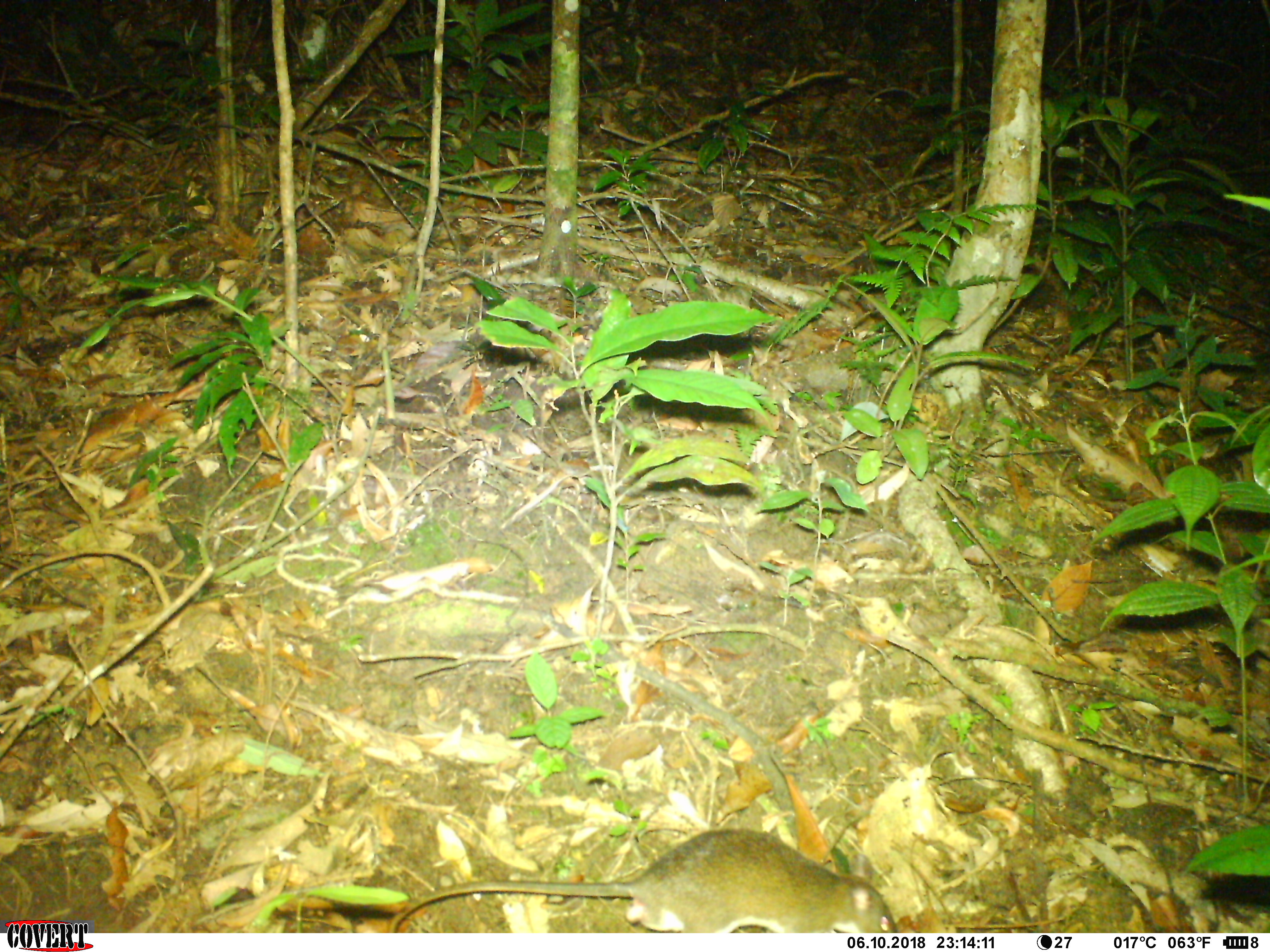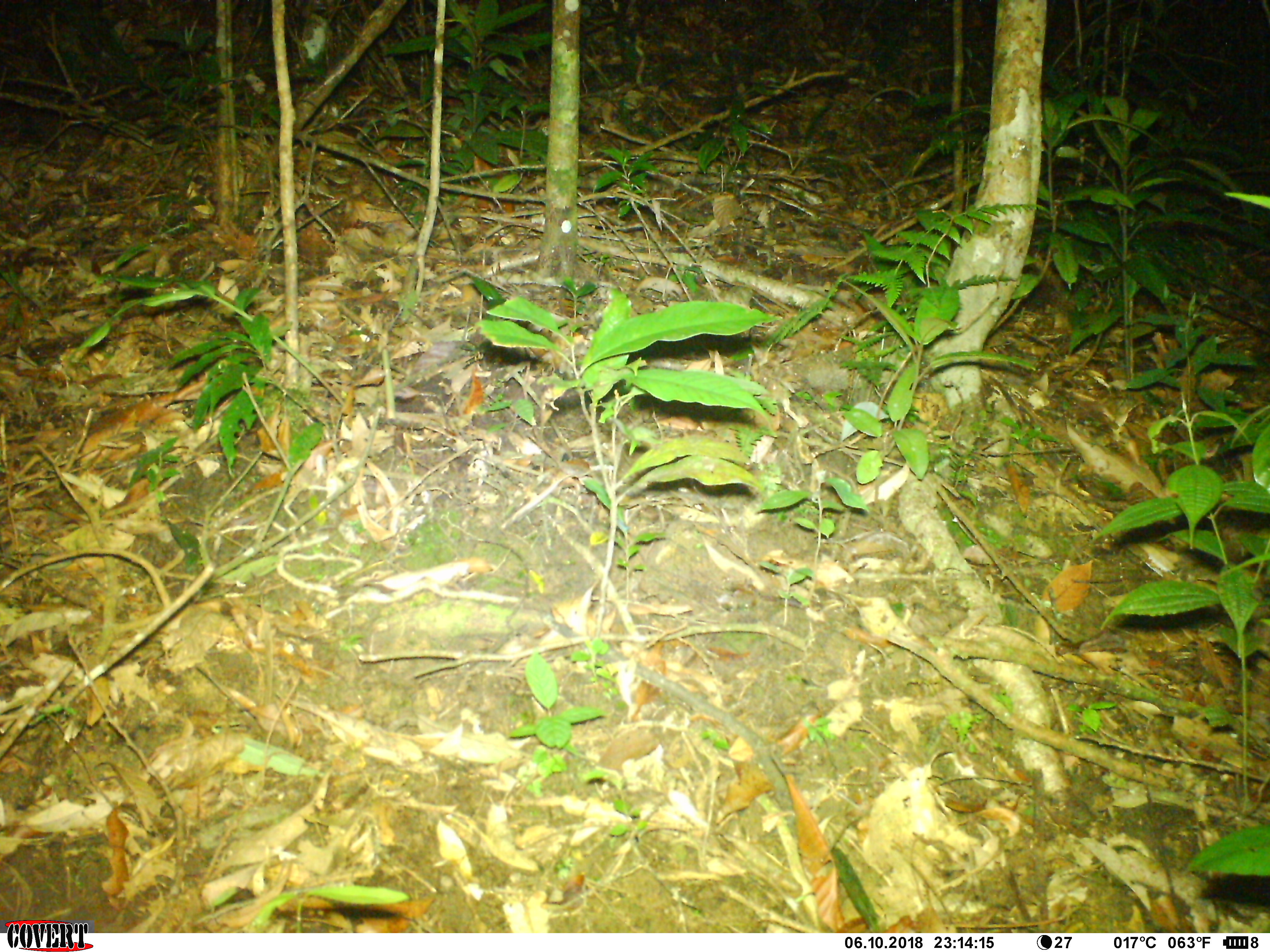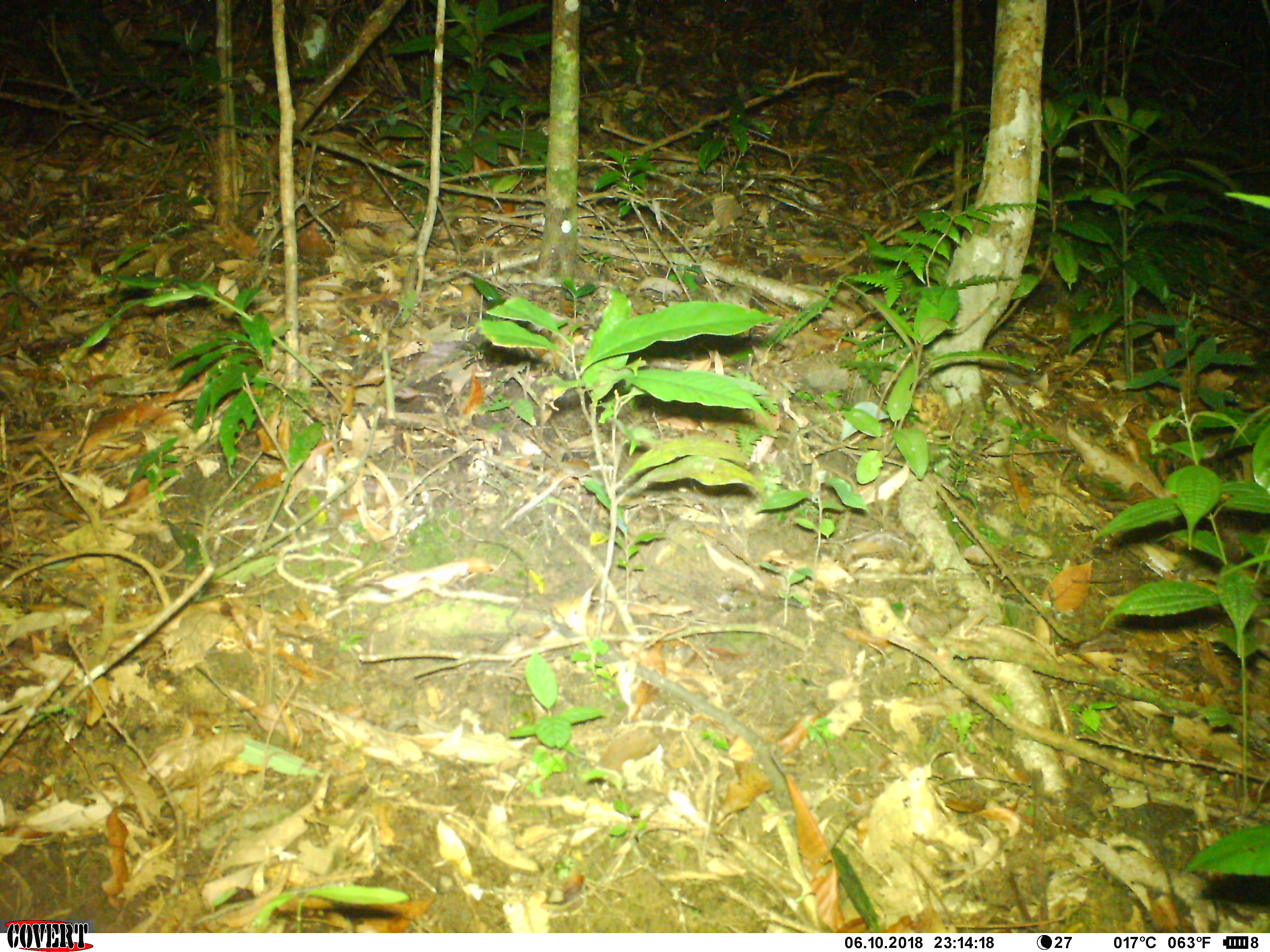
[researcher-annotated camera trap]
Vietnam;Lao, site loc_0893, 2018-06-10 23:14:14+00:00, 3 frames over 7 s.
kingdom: Animalia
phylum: Chordata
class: Mammalia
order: Rodentia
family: Muridae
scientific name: Muridae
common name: old-world mice and rats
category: unidentified murid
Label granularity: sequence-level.